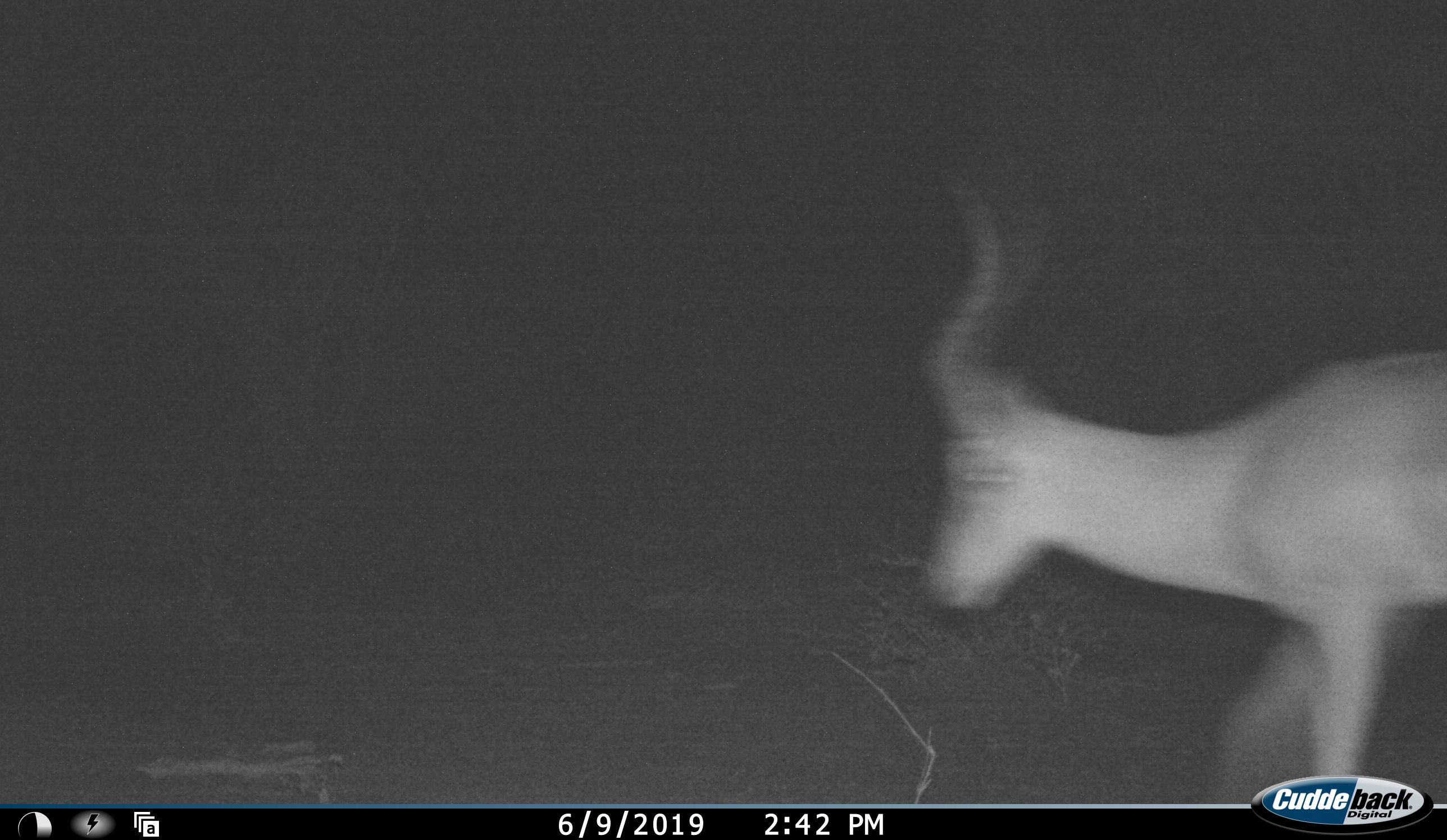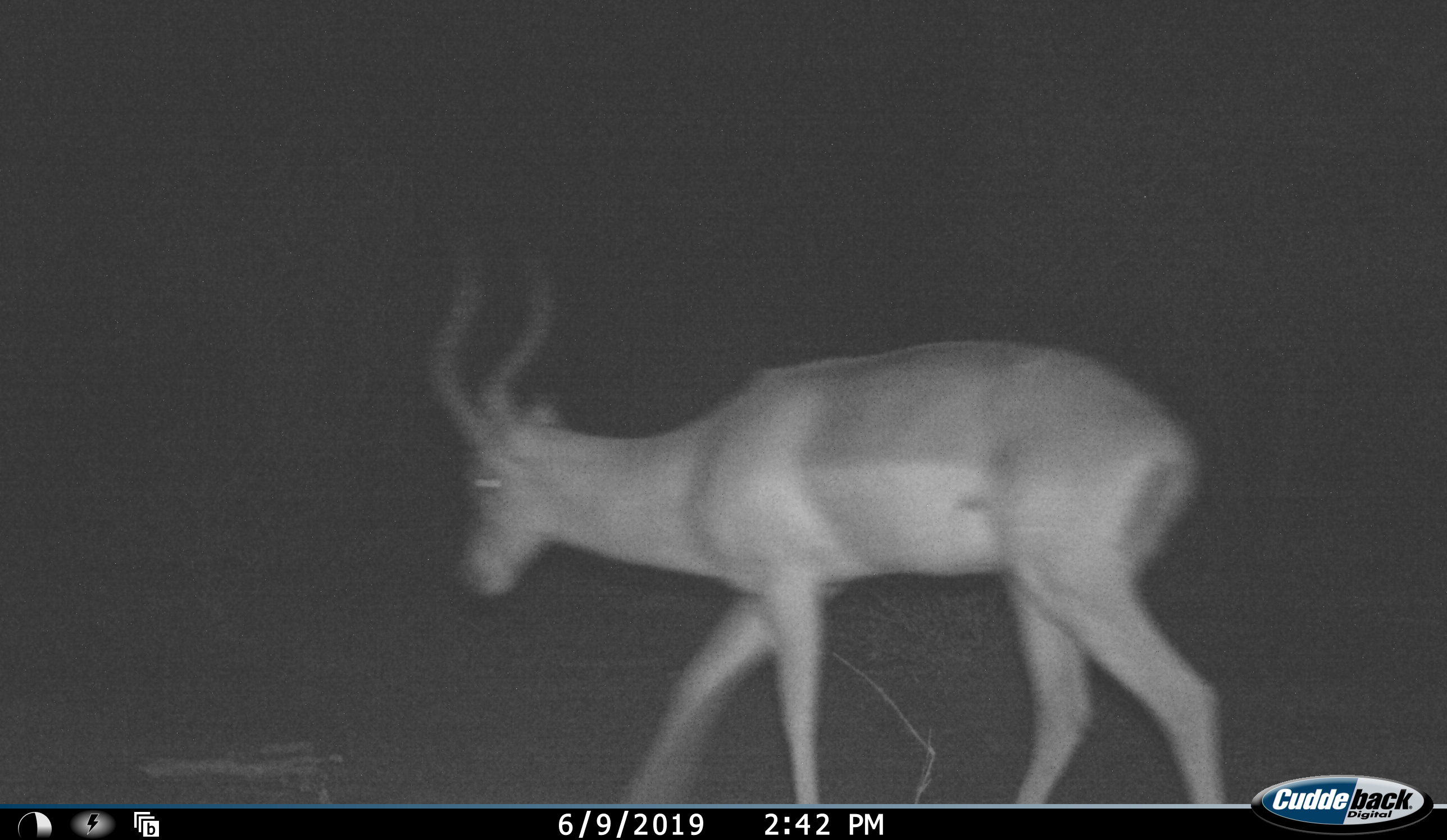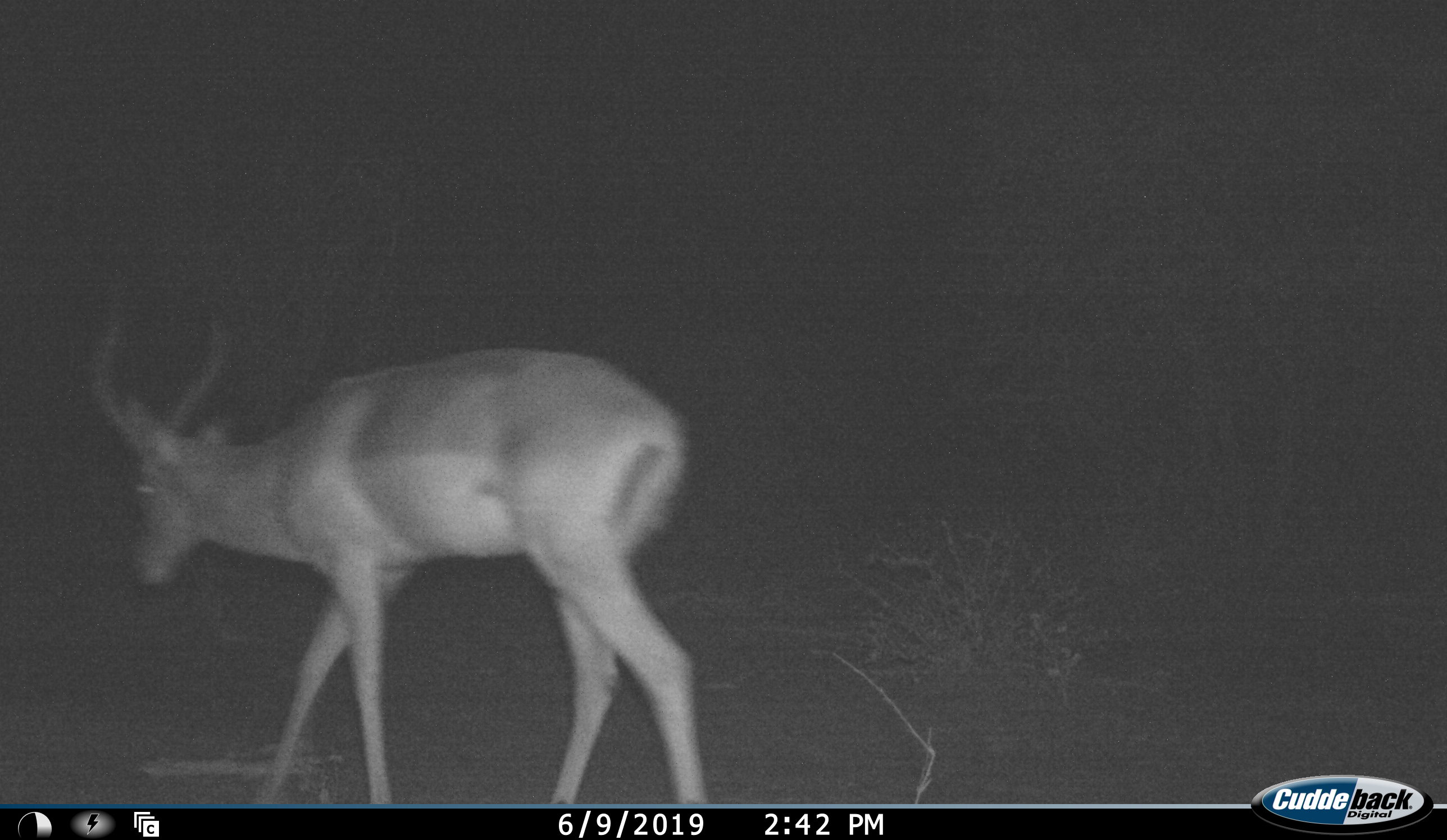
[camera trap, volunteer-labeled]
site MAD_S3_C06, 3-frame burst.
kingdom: Animalia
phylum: Chordata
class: Mammalia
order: Artiodactyla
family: Bovidae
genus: Aepyceros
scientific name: Aepyceros melampus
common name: impala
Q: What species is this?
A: Impala (Aepyceros melampus).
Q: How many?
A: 1.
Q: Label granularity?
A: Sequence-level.